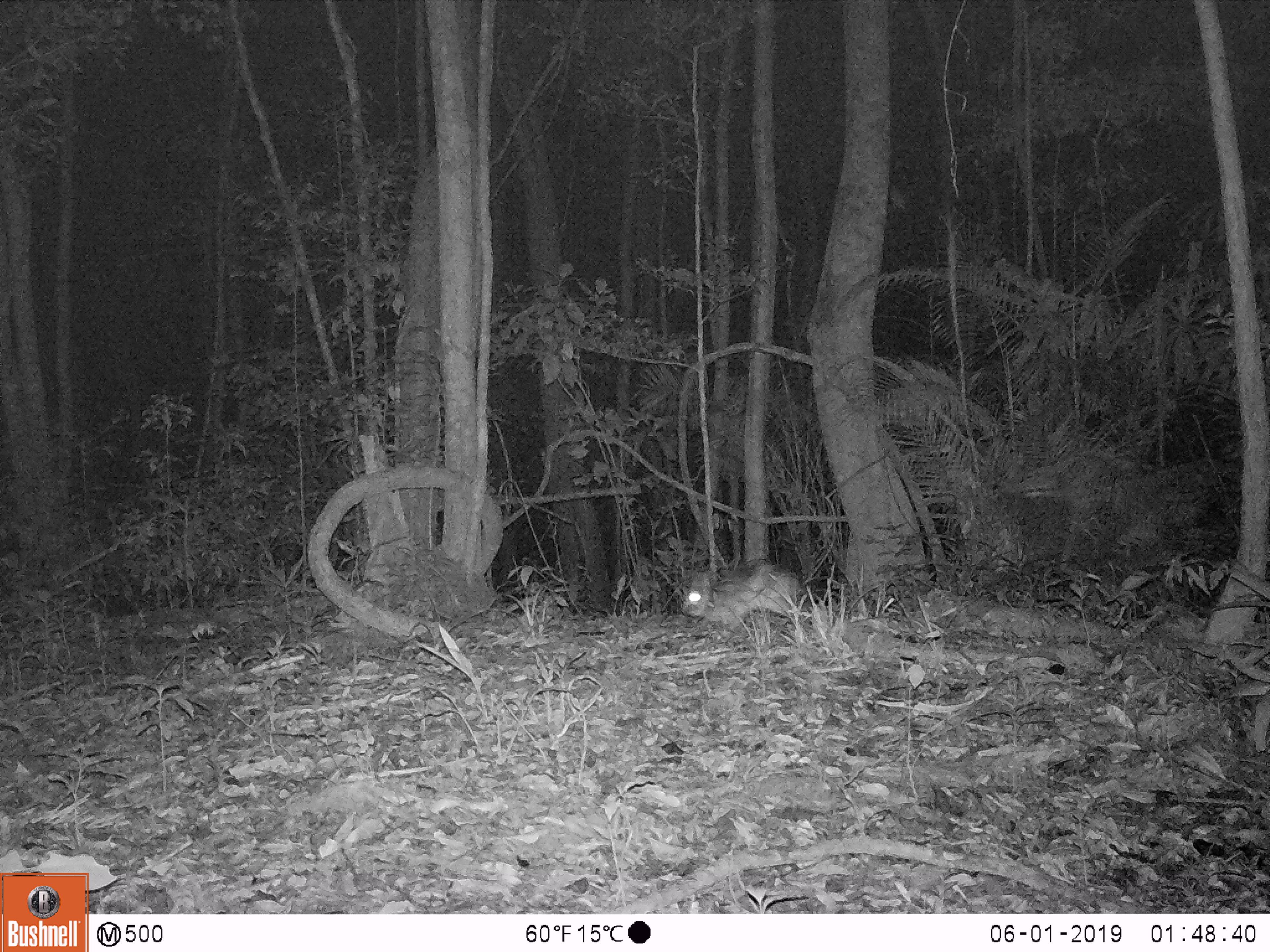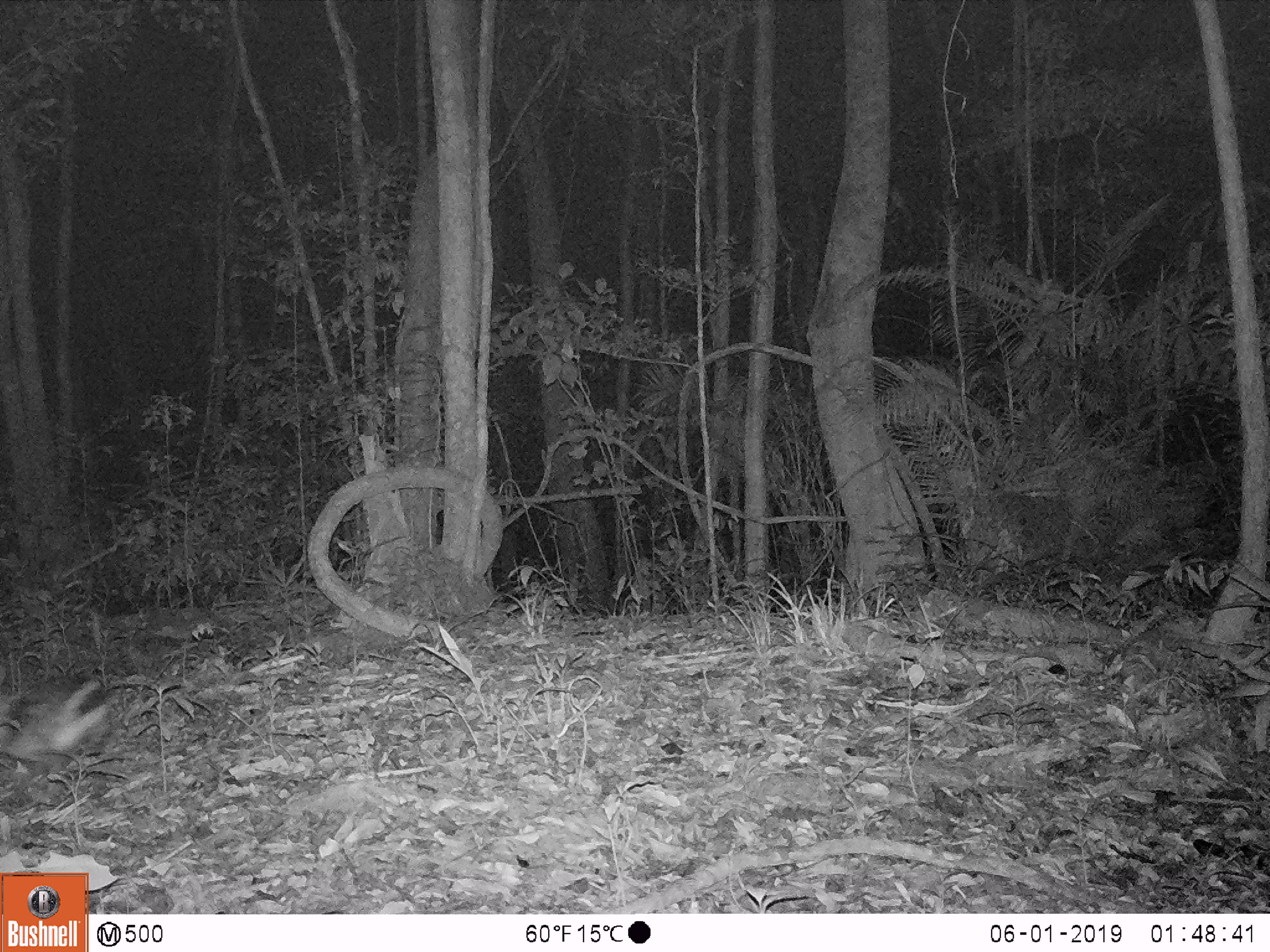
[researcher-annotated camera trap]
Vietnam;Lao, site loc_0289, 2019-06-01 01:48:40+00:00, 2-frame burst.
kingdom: Animalia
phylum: Chordata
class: Mammalia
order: Lagomorpha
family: Leporidae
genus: Nesolagus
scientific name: Nesolagus timminsi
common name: annamite striped rabbit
Annamite striped rabbit (Nesolagus timminsi). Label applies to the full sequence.